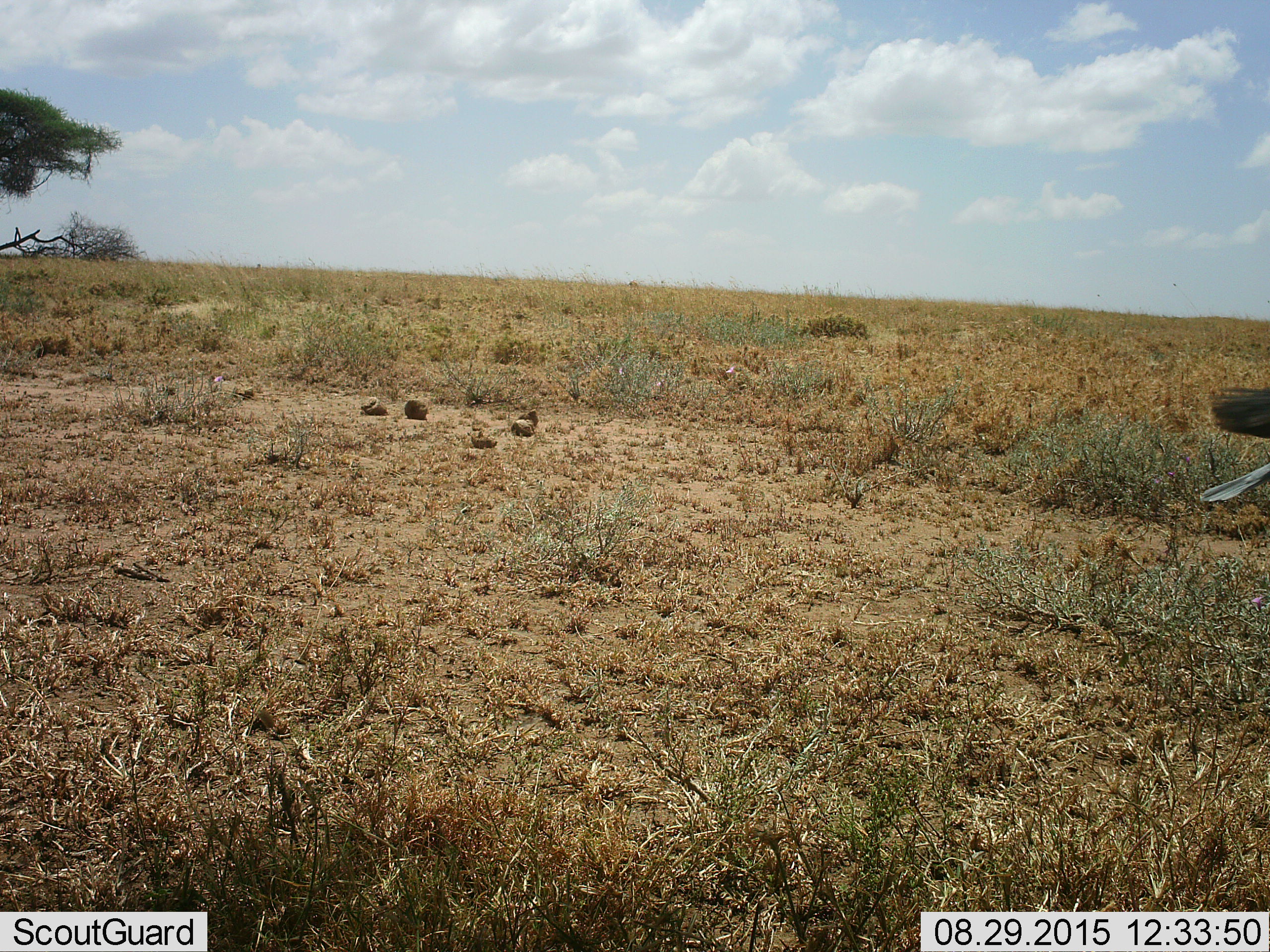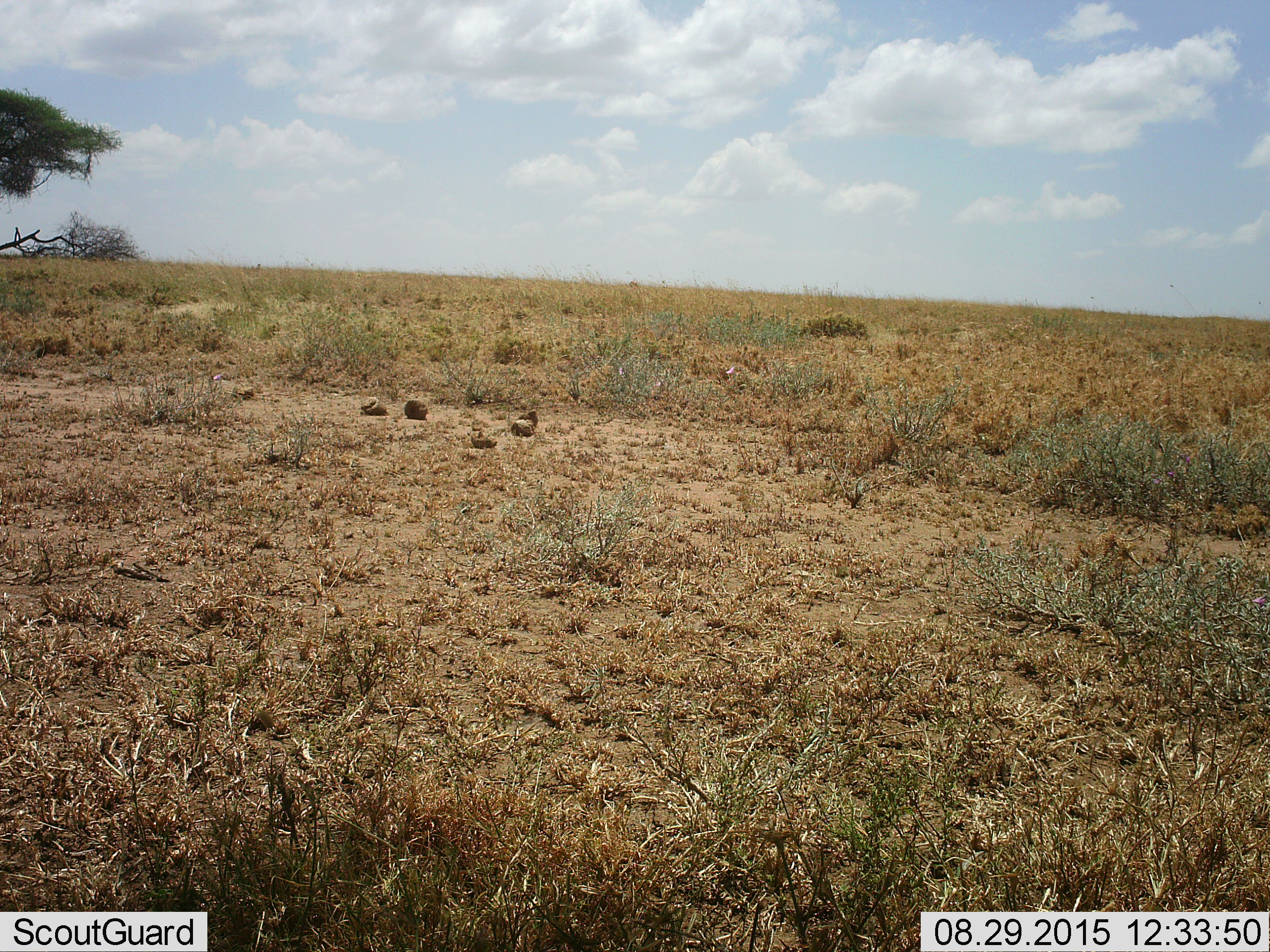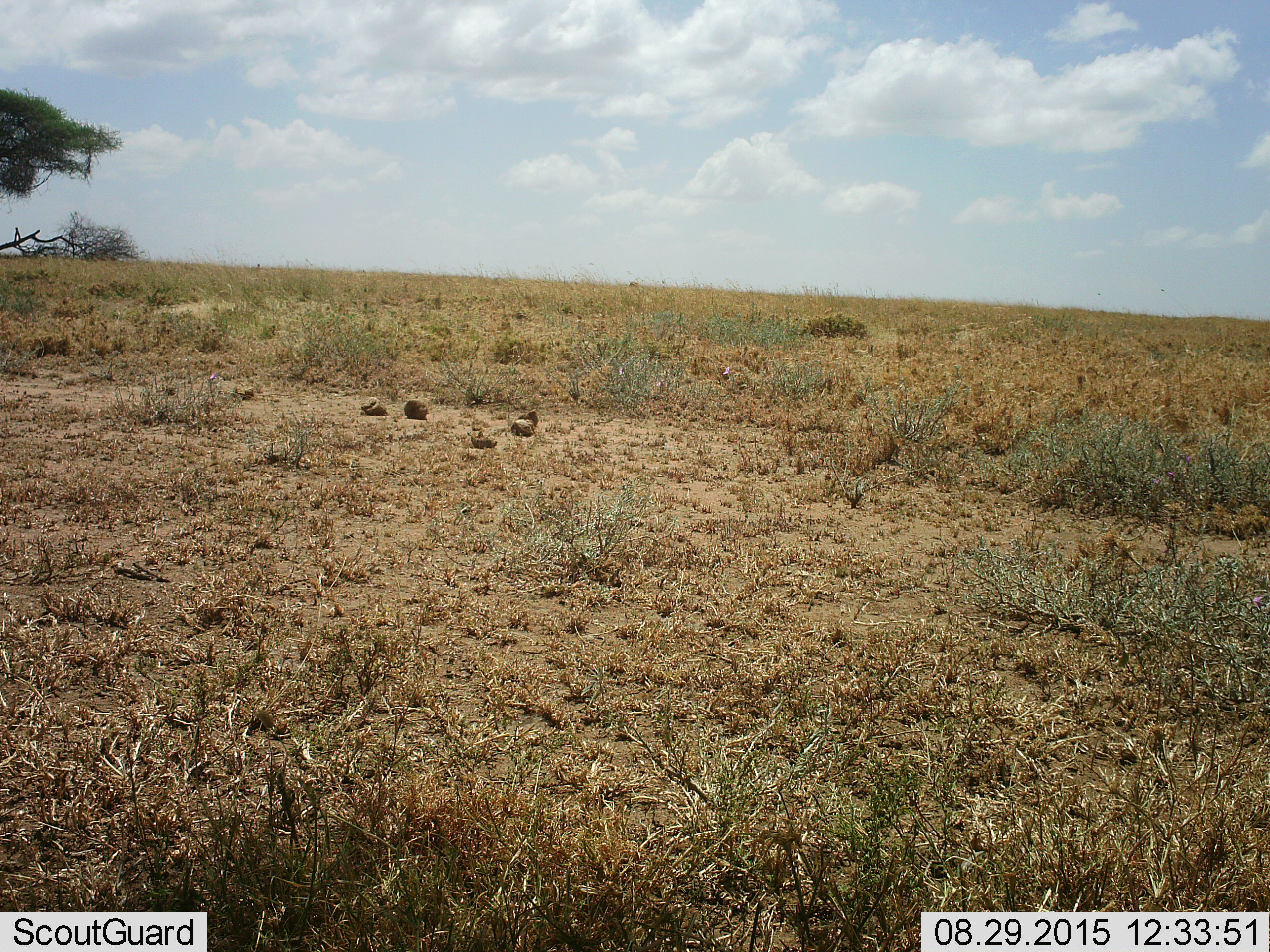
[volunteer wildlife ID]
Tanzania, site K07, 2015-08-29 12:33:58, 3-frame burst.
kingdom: Animalia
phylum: Chordata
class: Aves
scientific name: Aves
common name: bird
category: otherbird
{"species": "otherbird (bird) (Aves)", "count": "1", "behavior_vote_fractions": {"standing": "0%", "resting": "0%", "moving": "100%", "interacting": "0%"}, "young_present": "0%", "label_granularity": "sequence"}